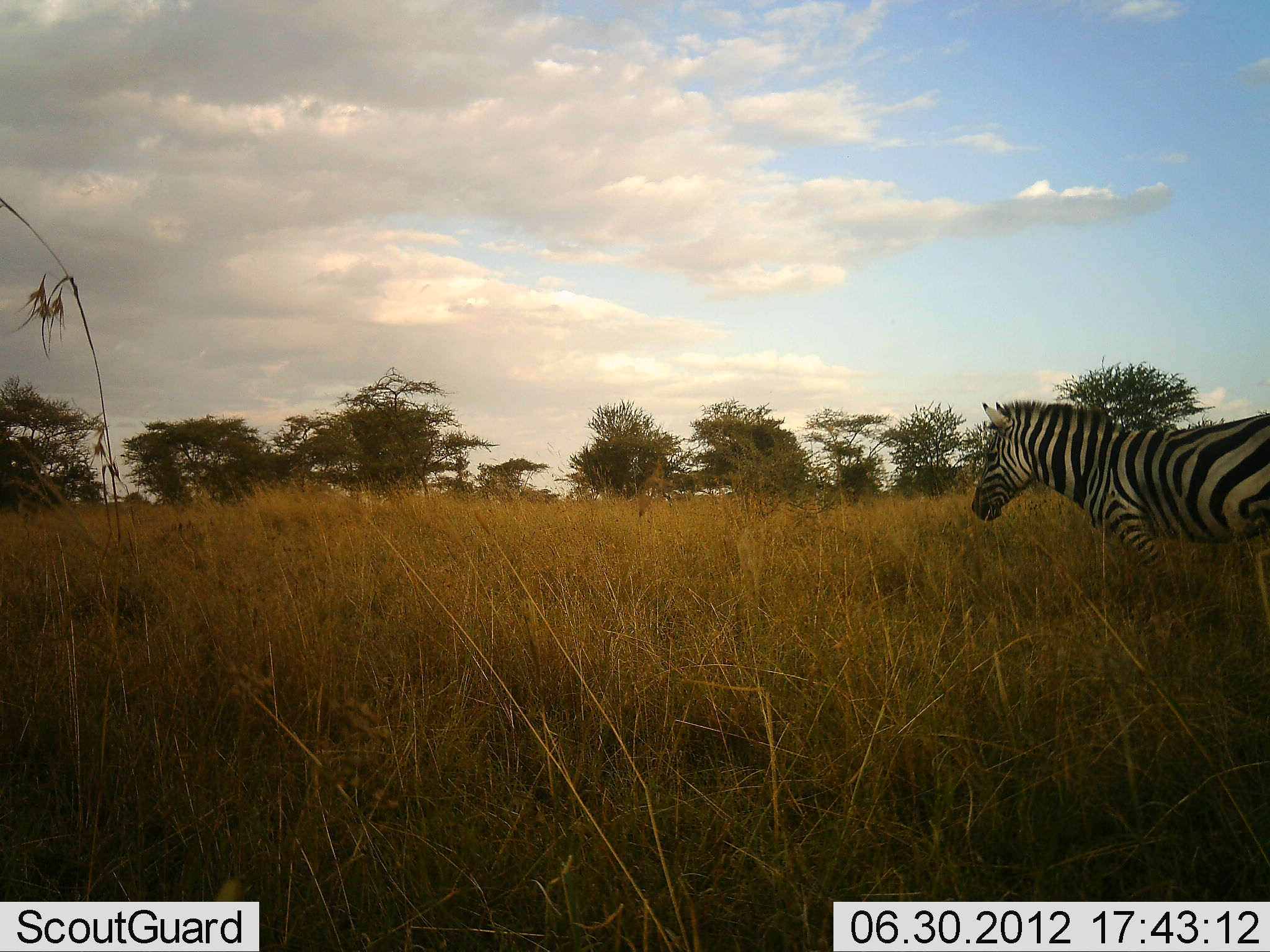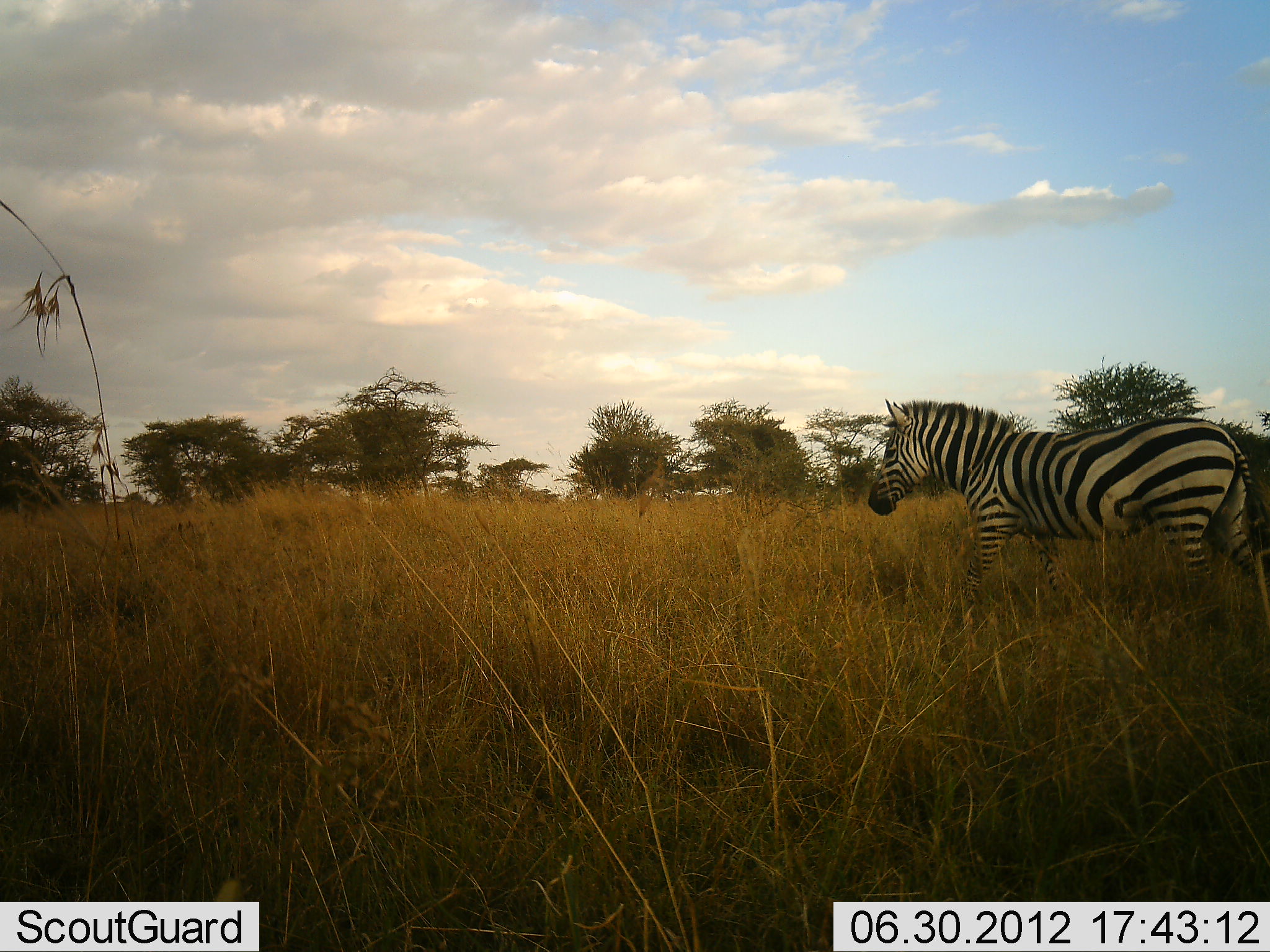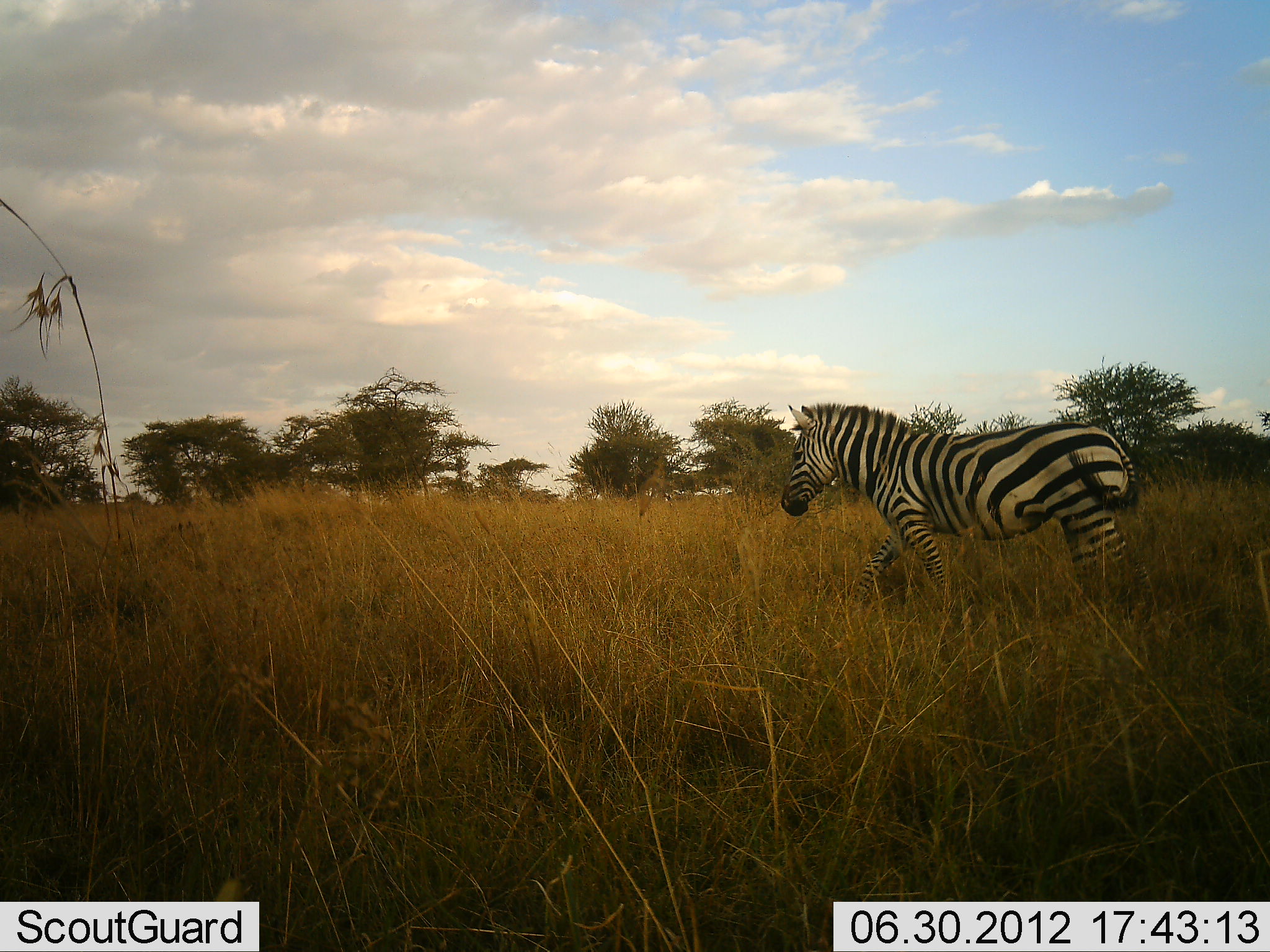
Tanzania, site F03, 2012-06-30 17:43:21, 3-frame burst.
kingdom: Animalia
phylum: Chordata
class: Mammalia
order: Perissodactyla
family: Equidae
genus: Equus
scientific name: Equus quagga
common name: plains zebra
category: zebra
Zebra (plains zebra) (Equus quagga), count 1. Behavior (volunteer vote fractions): standing 10%, resting 0%, moving 90%, interacting 0%. Young present (vote fraction): 0%. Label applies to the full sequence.